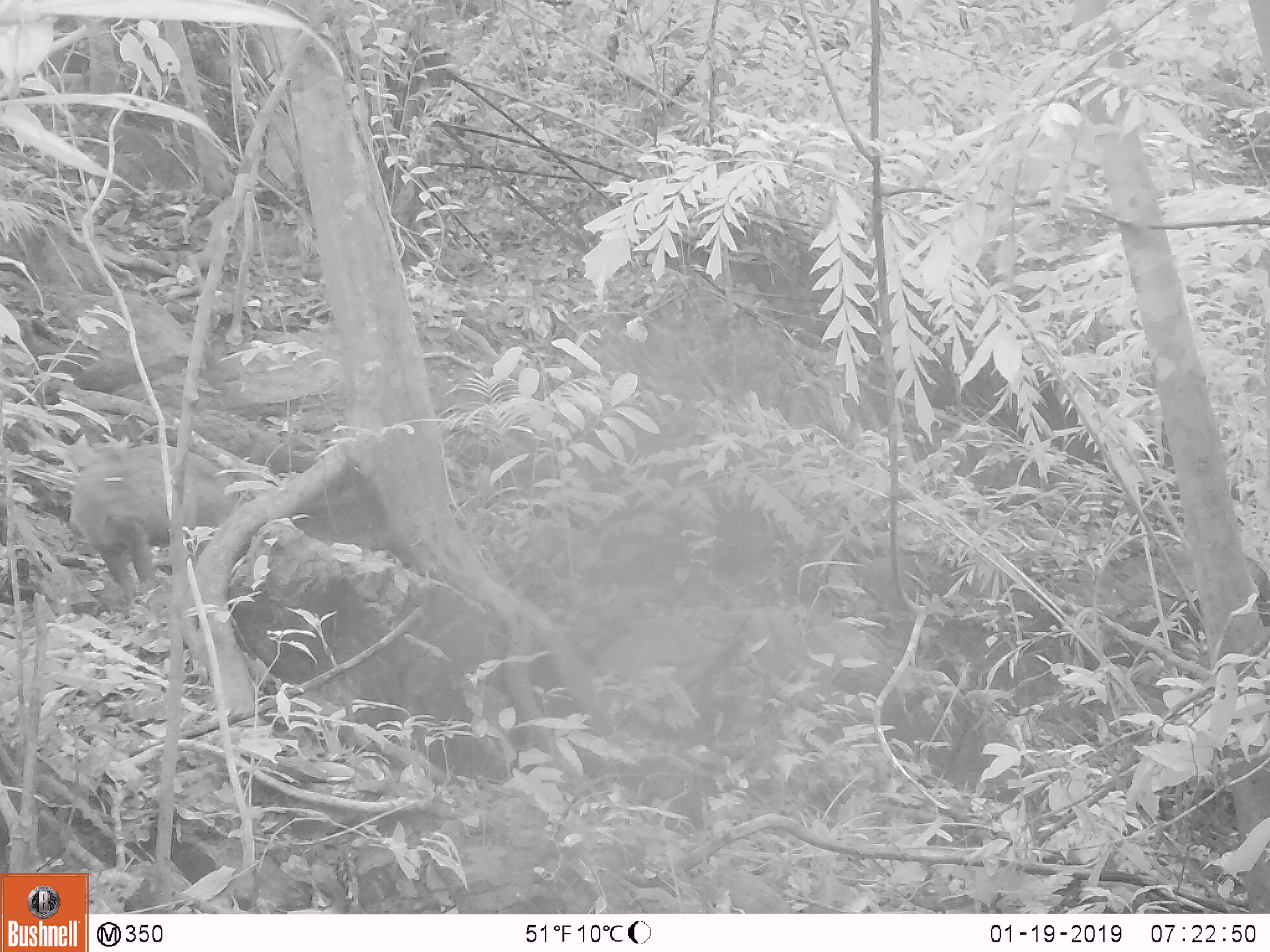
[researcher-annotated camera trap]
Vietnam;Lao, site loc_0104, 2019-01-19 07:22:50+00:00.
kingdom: Animalia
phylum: Chordata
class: Mammalia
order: Artiodactyla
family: Cervidae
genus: Muntiacus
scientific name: Muntiacus rooseveltorum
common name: roosevelt's muntjac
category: roosevelts muntjac group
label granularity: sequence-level